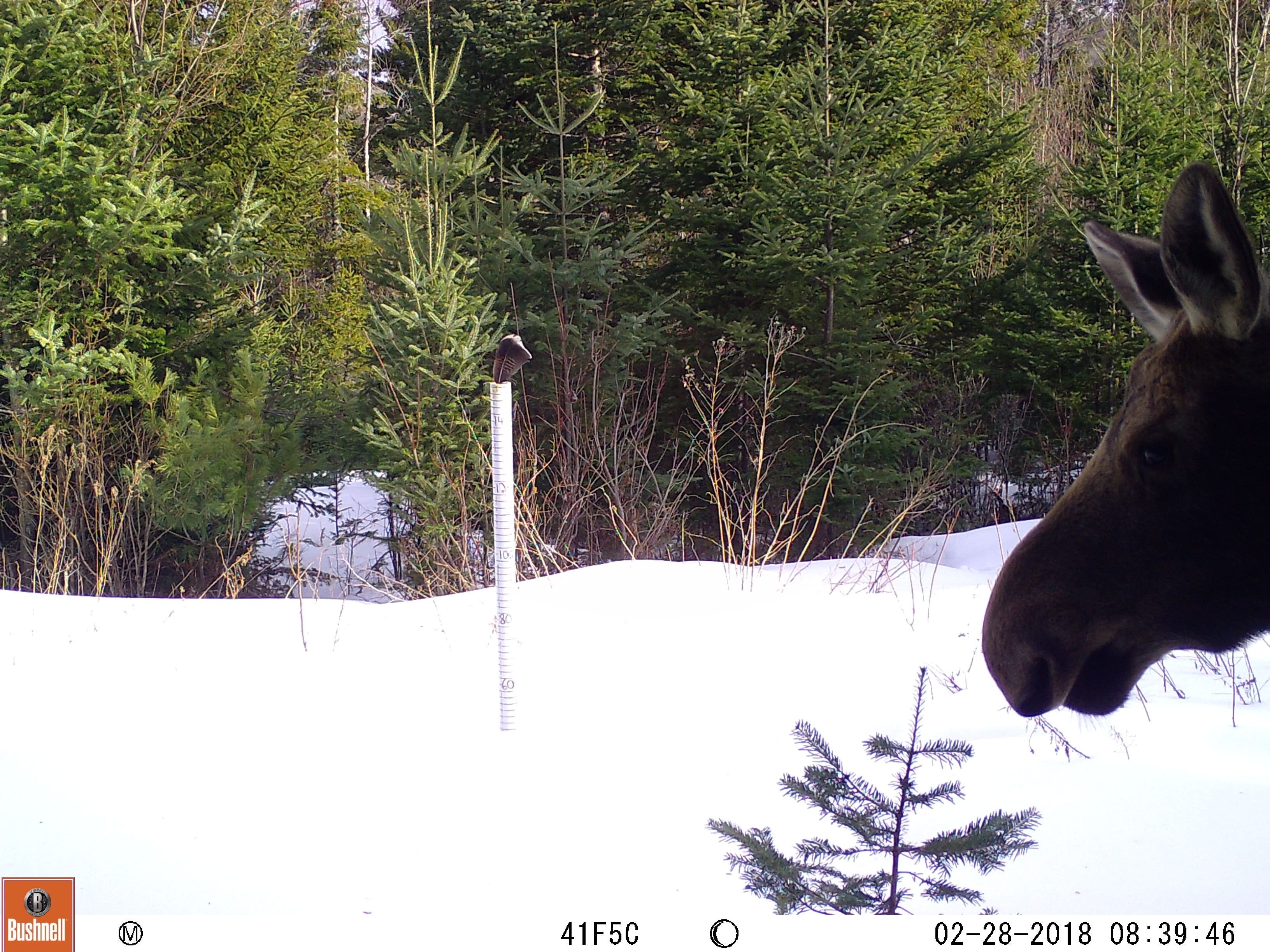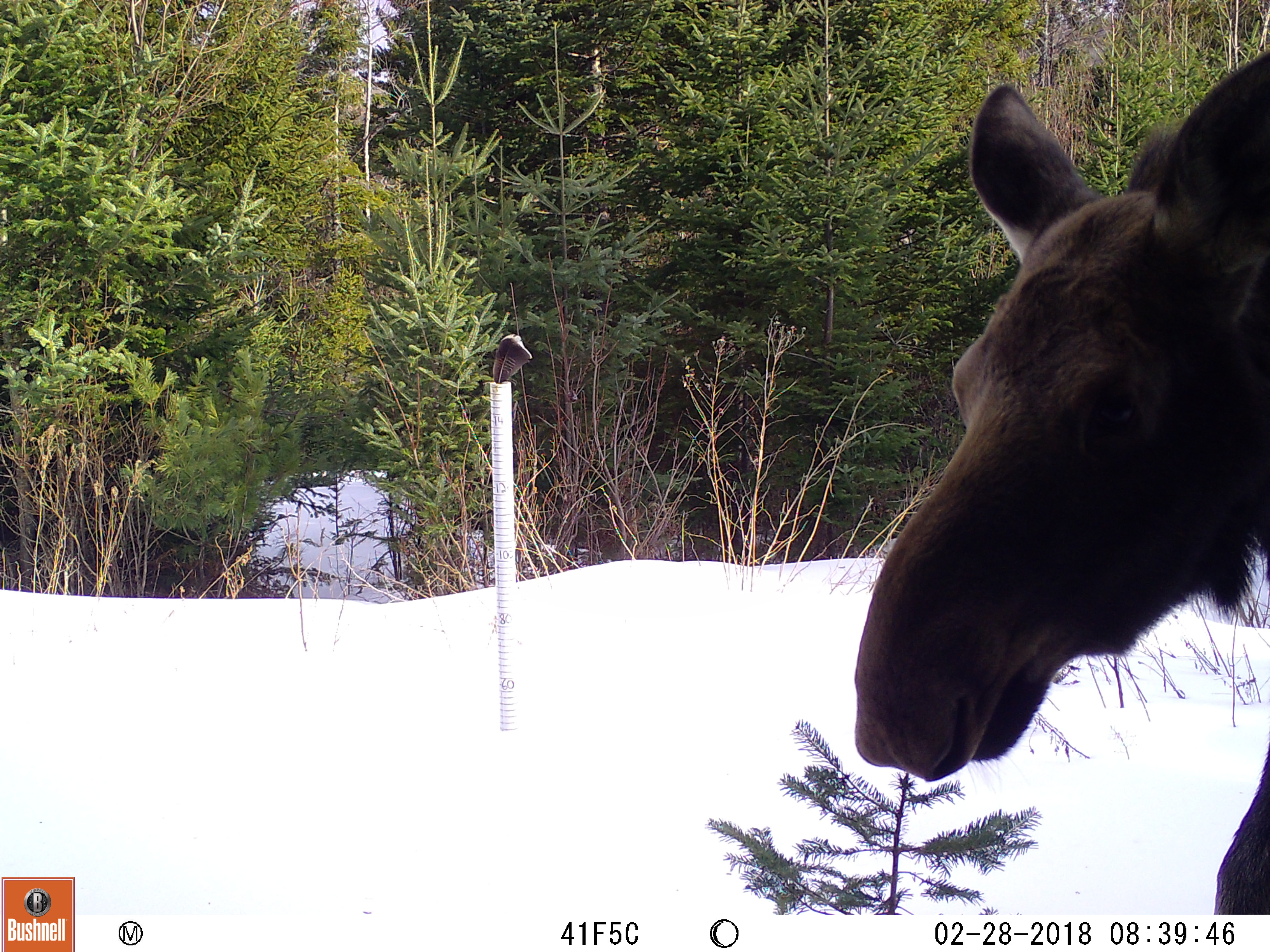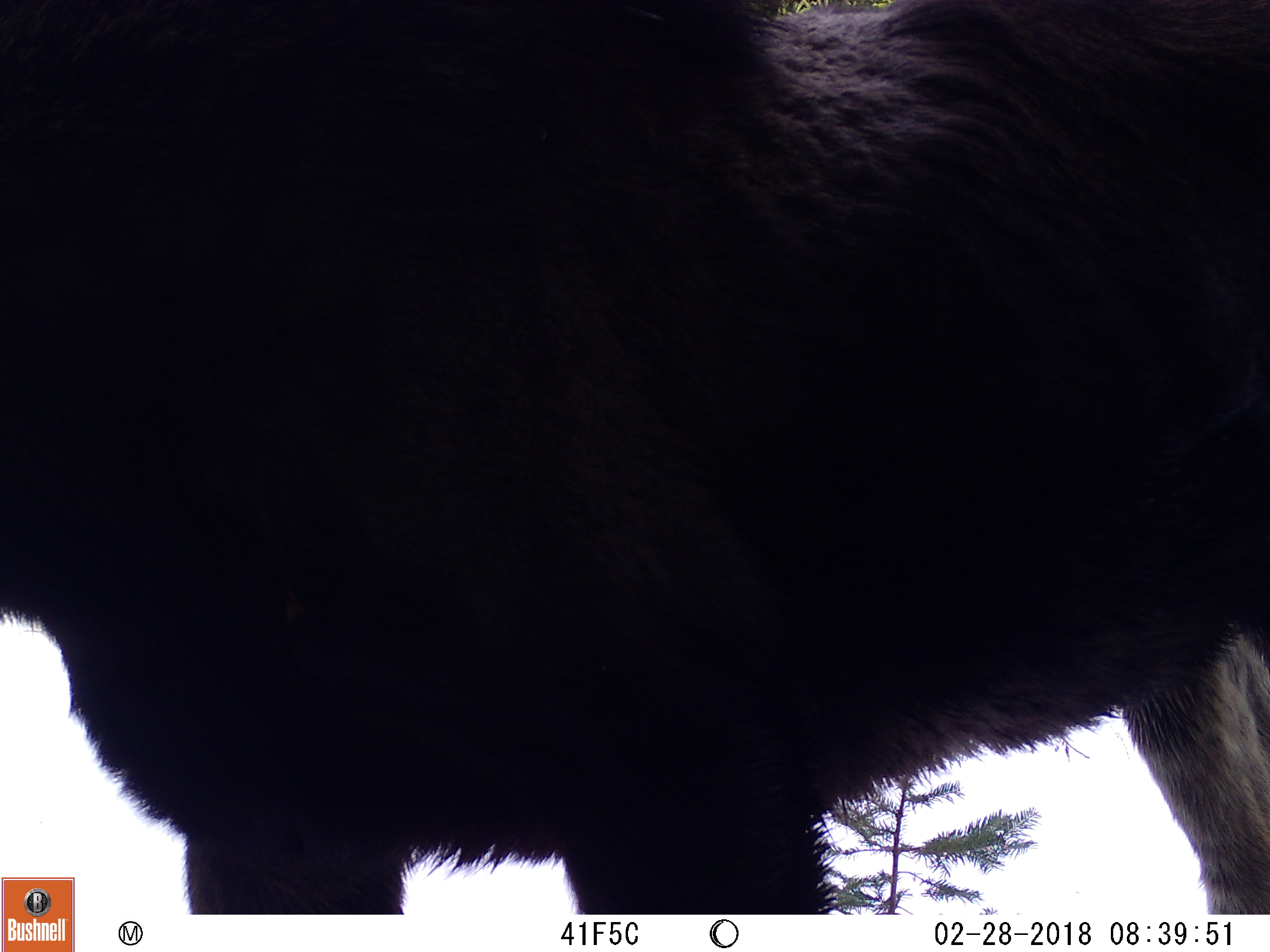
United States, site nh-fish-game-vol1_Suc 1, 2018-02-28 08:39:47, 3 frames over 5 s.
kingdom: Animalia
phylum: Chordata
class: Mammalia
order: Artiodactyla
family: Cervidae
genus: Alces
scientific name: Alces alces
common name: moose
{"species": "moose (Alces alces)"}